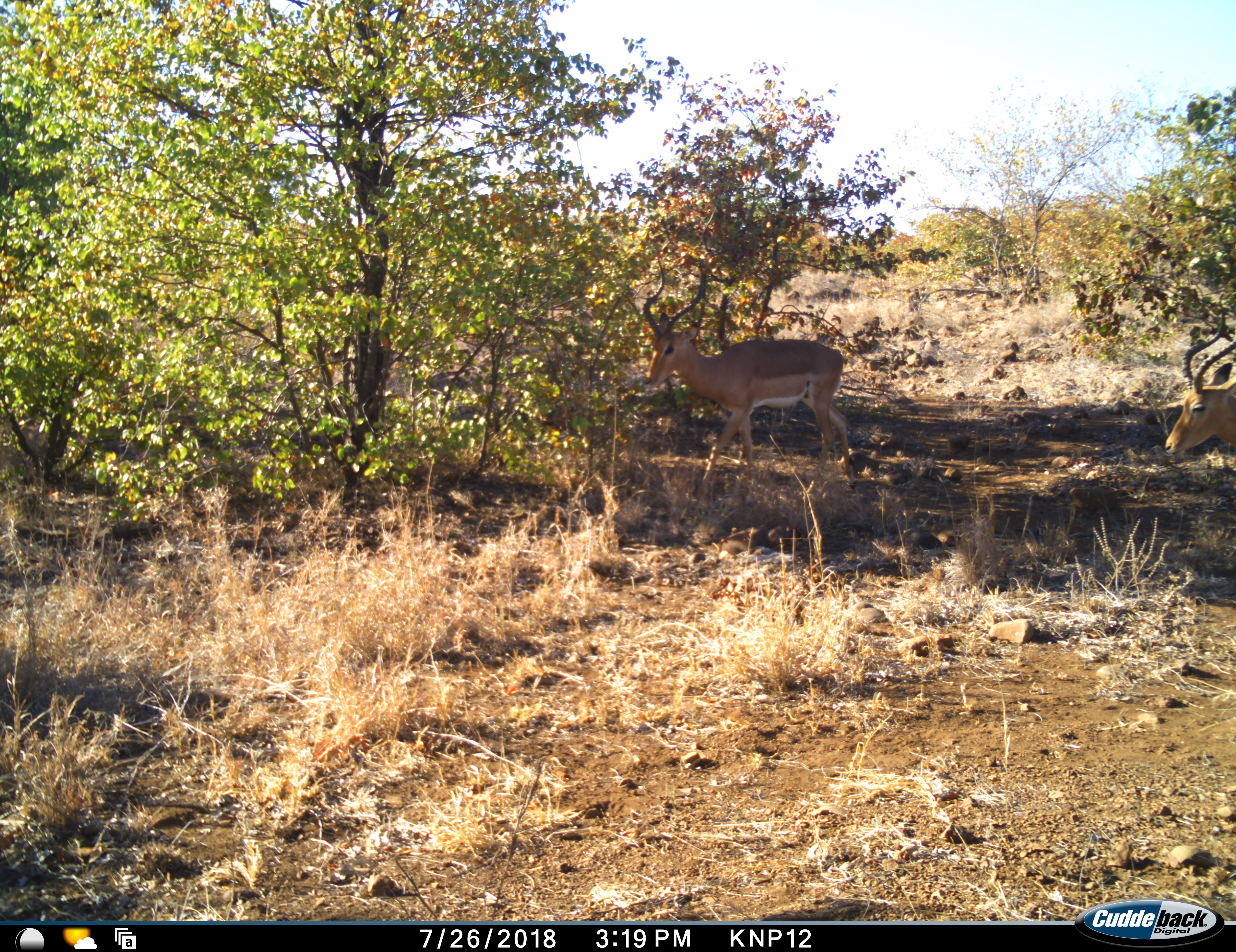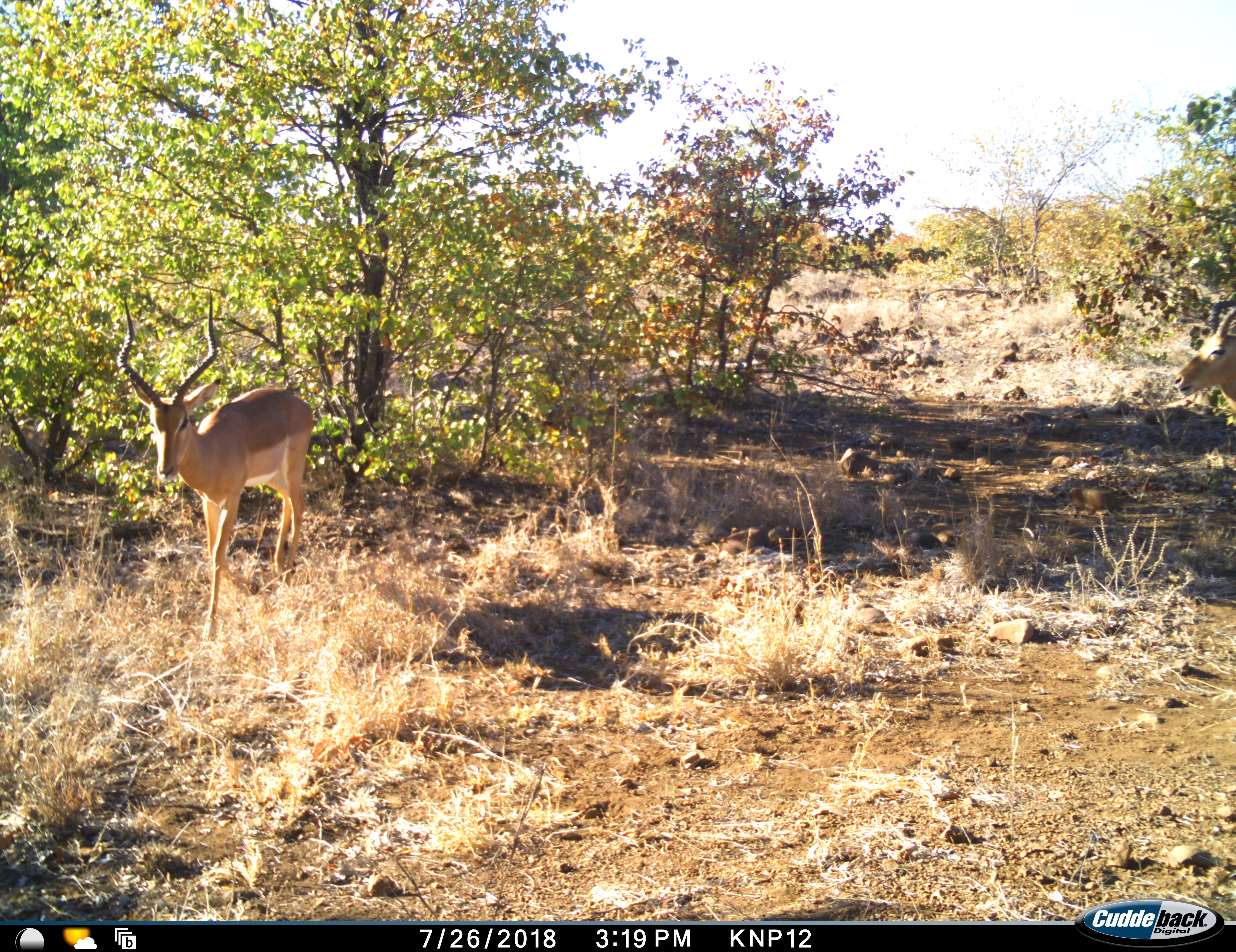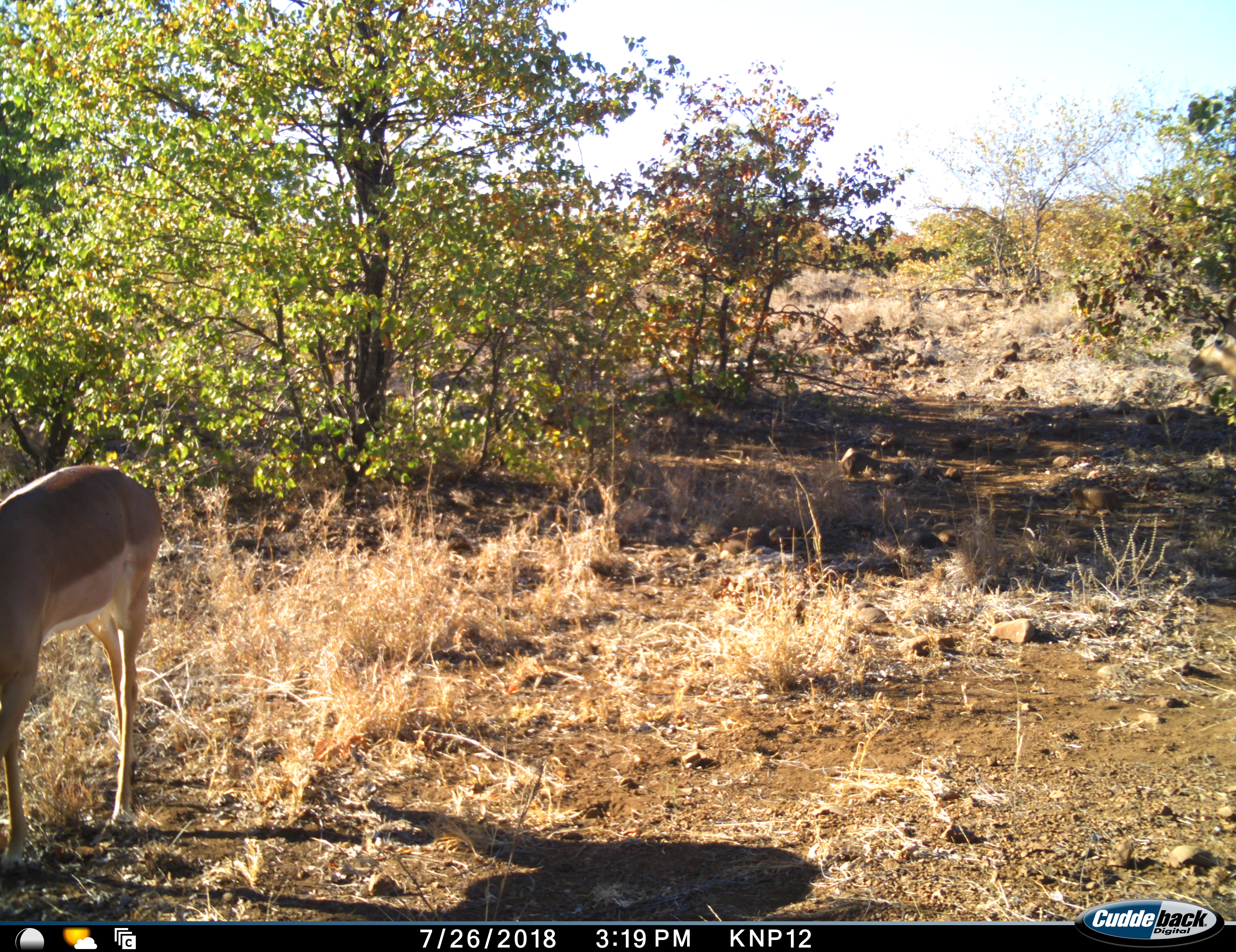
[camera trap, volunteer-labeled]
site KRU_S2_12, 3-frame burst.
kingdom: Animalia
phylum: Chordata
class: Mammalia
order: Artiodactyla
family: Bovidae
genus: Aepyceros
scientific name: Aepyceros melampus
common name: impala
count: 2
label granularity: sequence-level